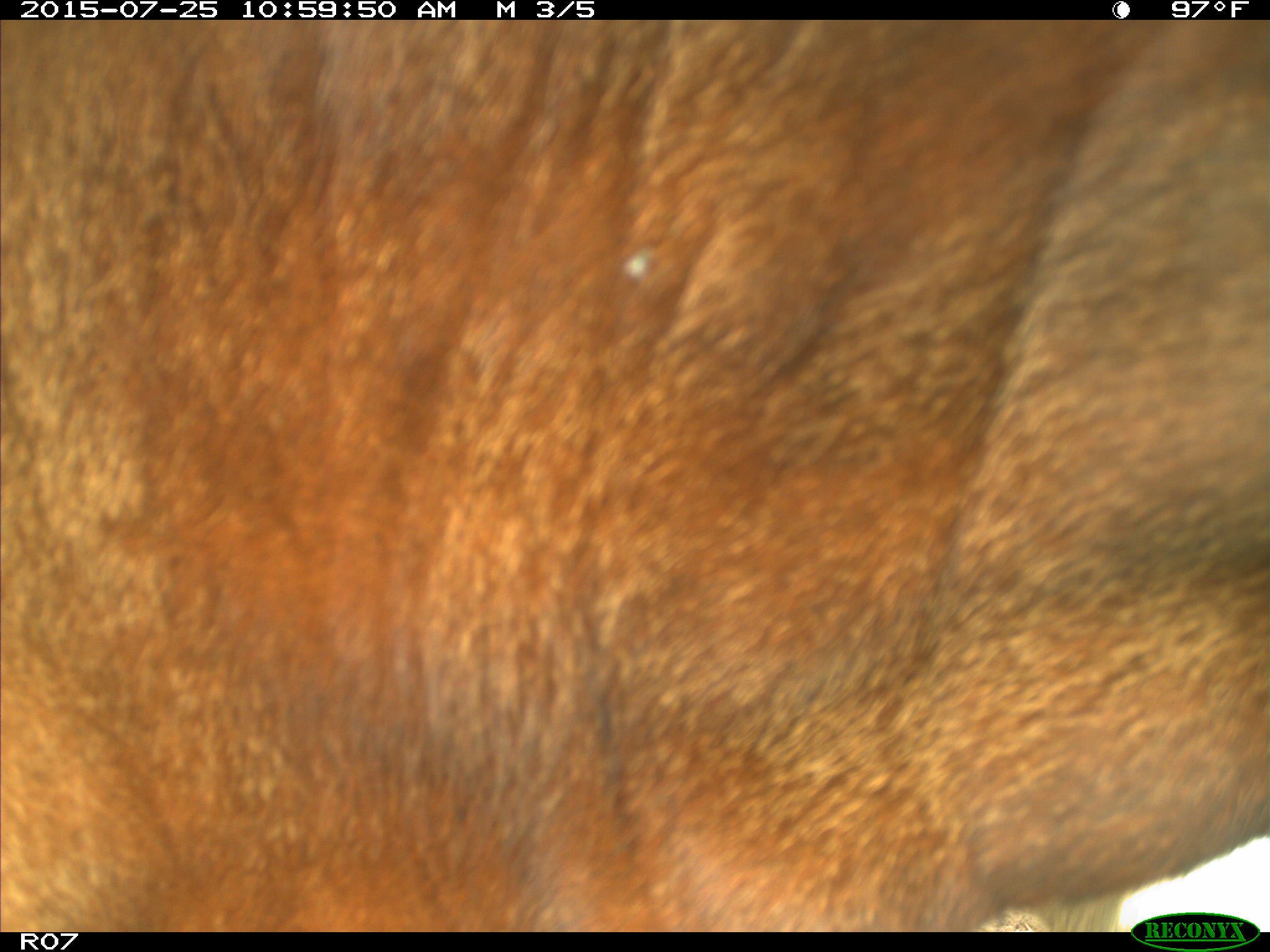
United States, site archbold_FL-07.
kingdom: Animalia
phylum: Chordata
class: Mammalia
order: Artiodactyla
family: Bovidae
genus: Bos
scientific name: Bos taurus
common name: domestic cow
Bos taurus (domestic cow).